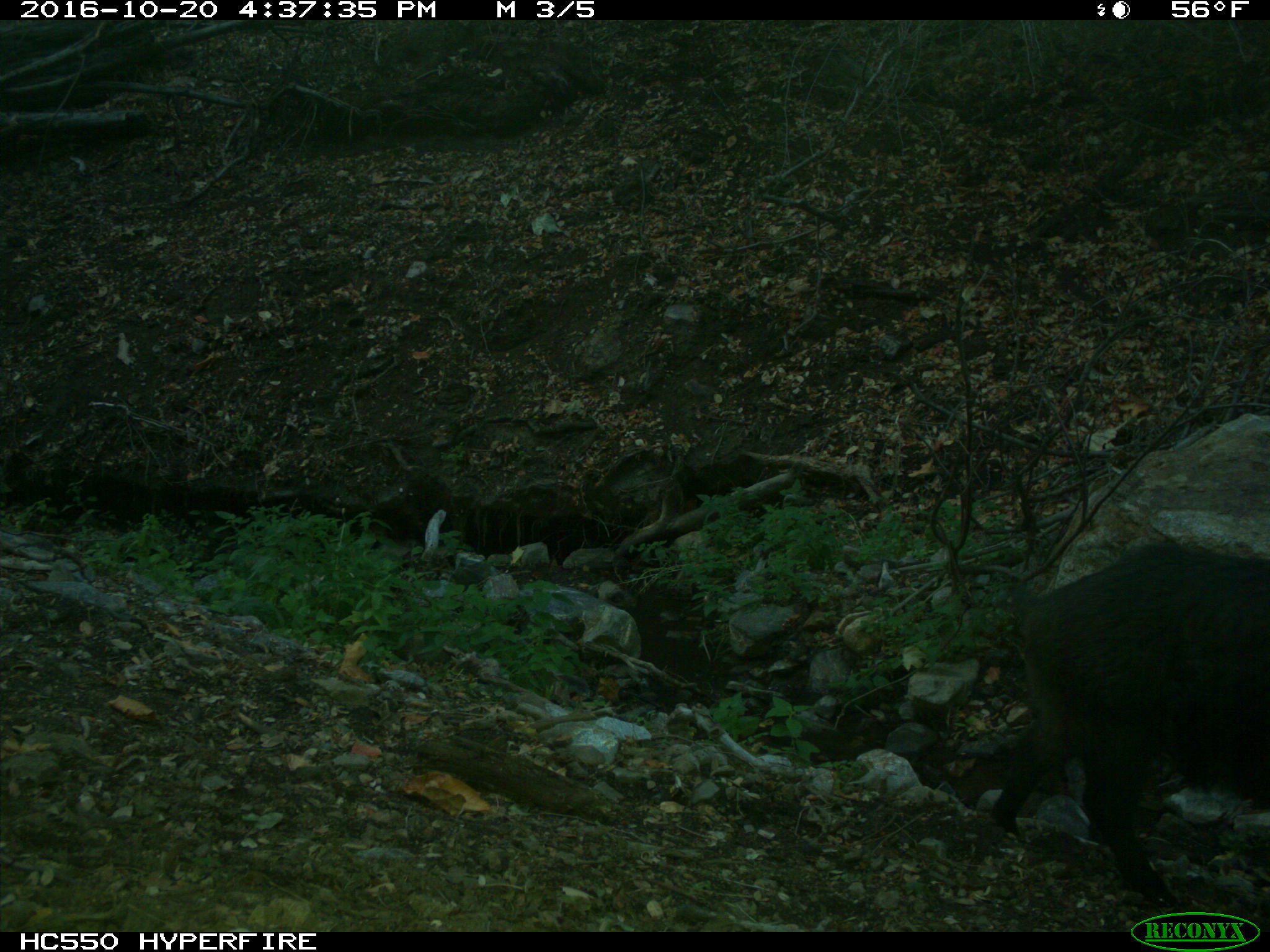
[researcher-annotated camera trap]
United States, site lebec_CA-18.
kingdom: Animalia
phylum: Chordata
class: Mammalia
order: Artiodactyla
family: Suidae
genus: Sus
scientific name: Sus scrofa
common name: wild boar